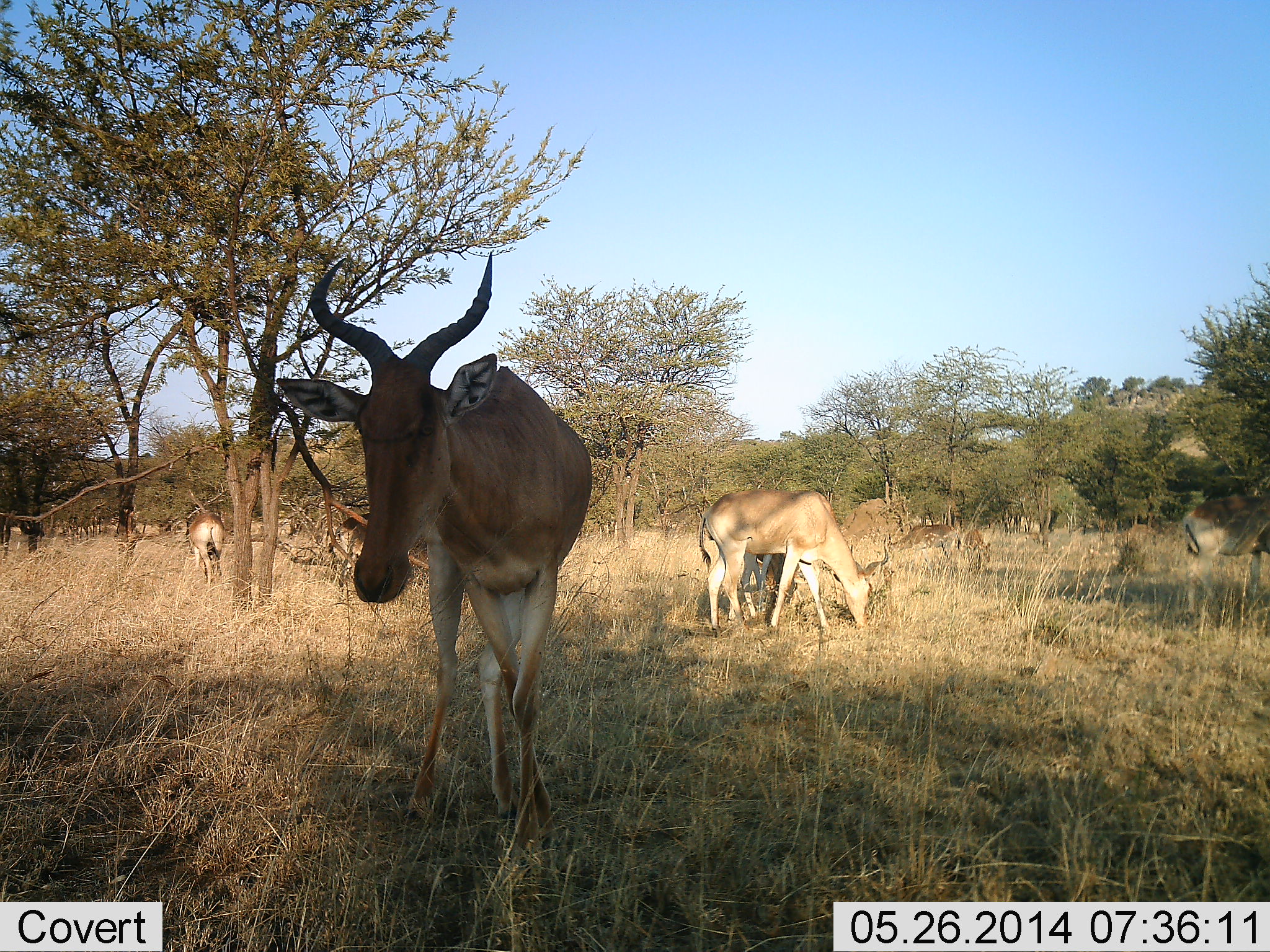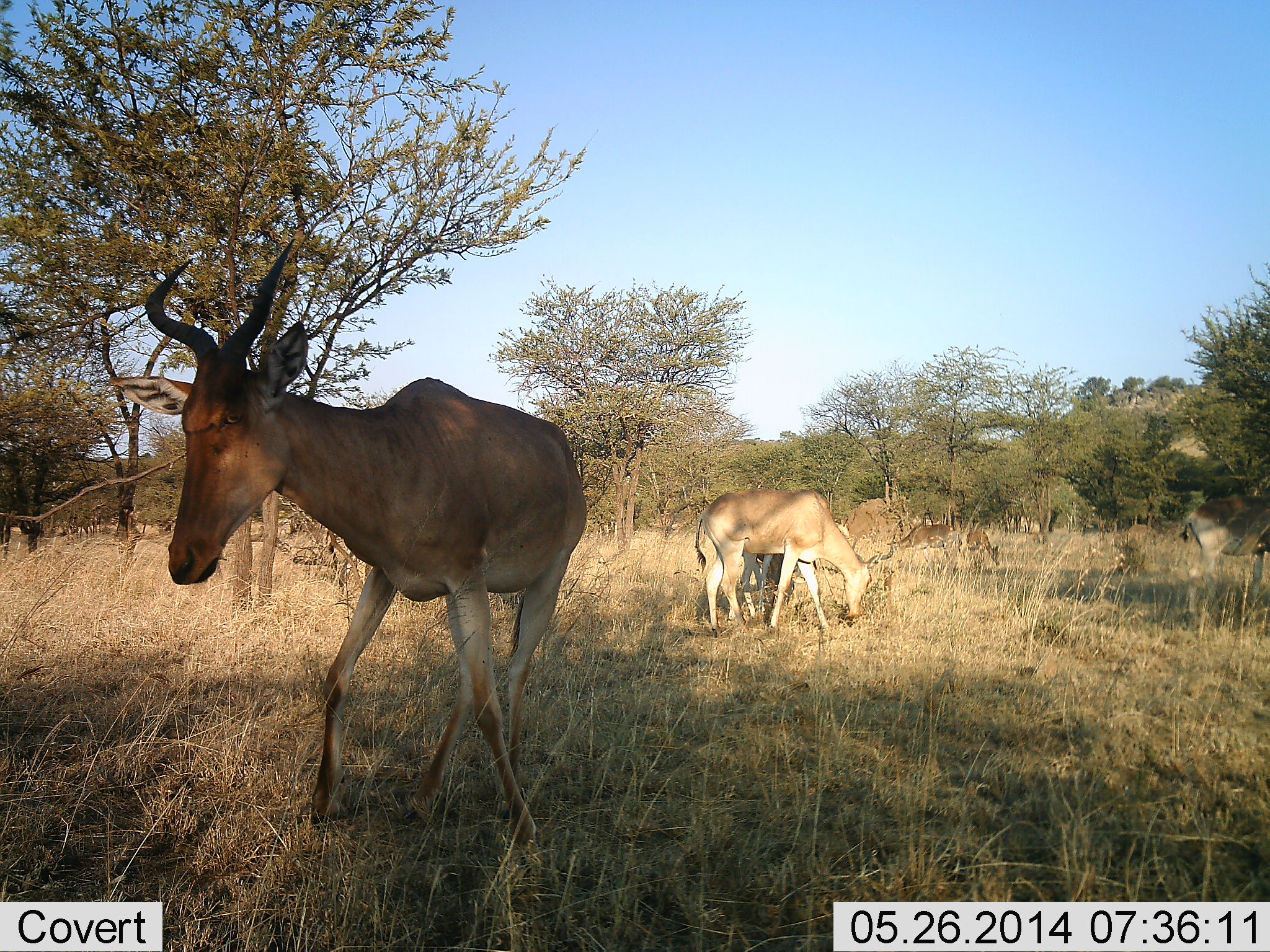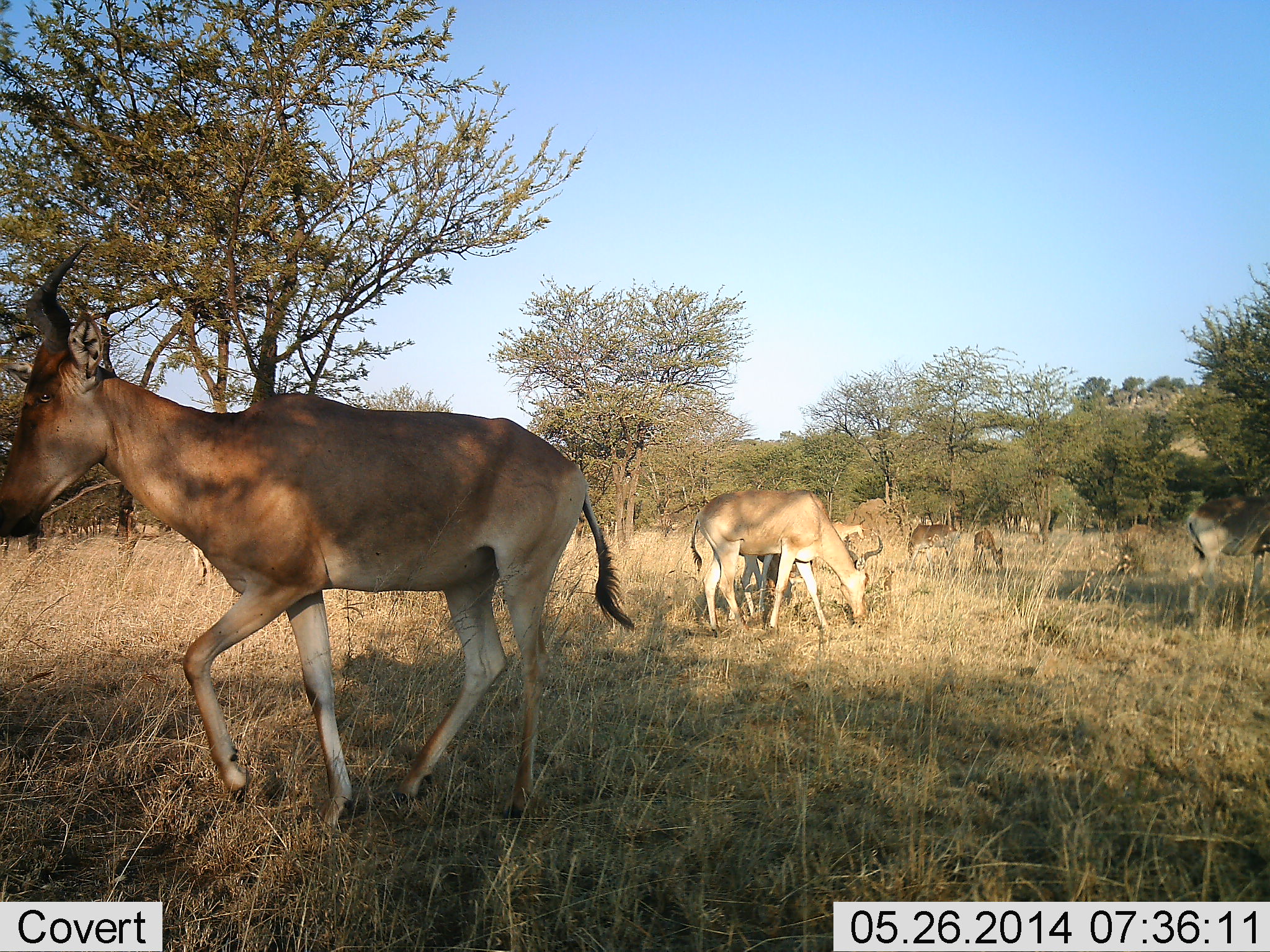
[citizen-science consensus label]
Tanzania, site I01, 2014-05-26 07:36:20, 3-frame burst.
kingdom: Animalia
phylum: Chordata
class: Mammalia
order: Artiodactyla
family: Bovidae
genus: Alcelaphus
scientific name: Alcelaphus buselaphus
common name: hartebeest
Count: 6.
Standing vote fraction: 60%.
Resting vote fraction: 0%.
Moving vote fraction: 30%.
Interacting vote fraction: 10%.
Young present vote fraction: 0%.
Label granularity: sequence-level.